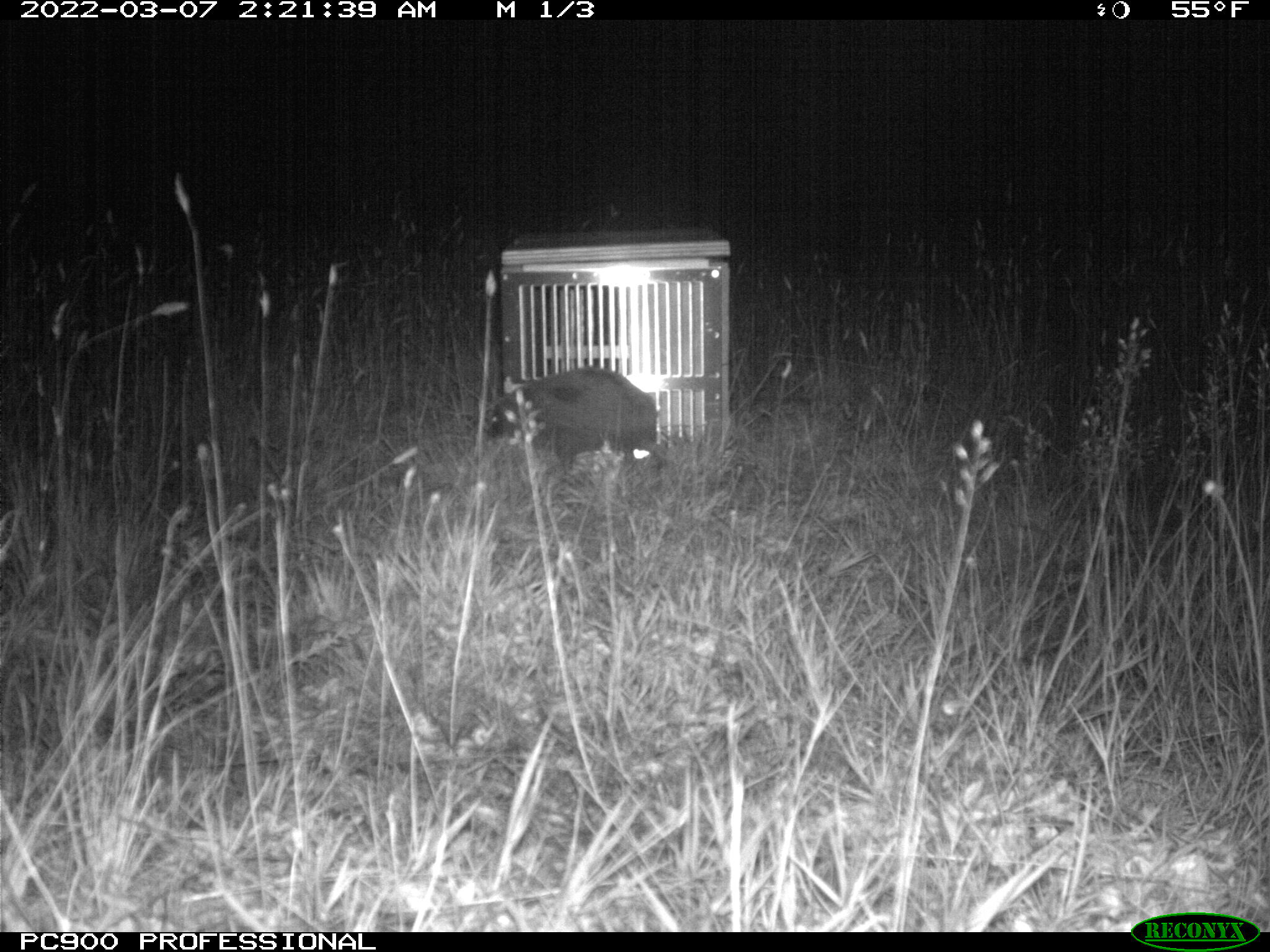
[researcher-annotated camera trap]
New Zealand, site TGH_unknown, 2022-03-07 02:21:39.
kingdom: Animalia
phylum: Chordata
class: Mammalia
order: Eulipotyphla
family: Erinaceidae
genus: Erinaceus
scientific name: Erinaceus europaeus europaeus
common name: european hedgehog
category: hedgehog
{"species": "hedgehog (european hedgehog) (Erinaceus europaeus europaeus)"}